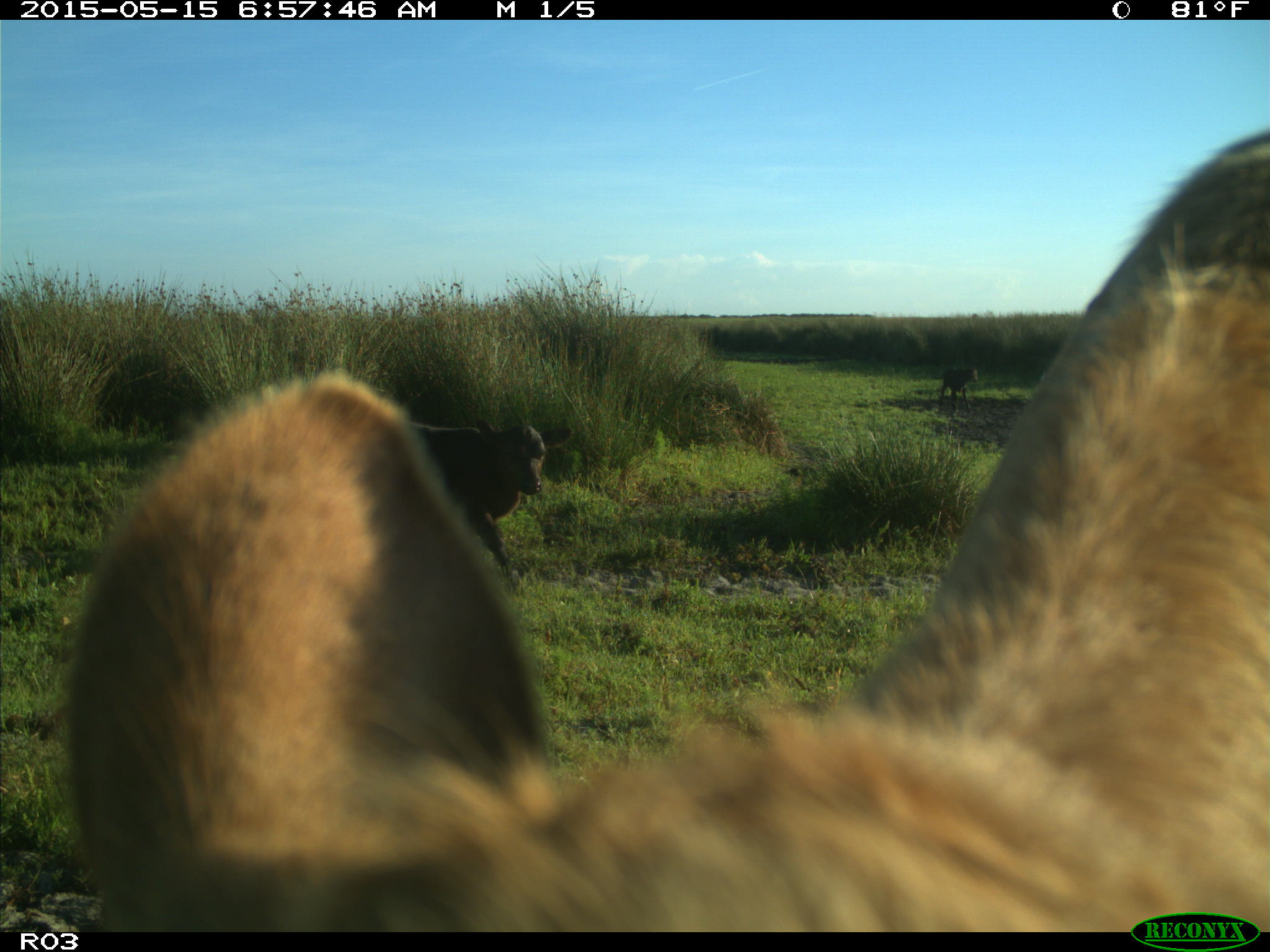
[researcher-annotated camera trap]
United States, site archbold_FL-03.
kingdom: Animalia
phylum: Chordata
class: Mammalia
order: Artiodactyla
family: Bovidae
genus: Bos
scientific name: Bos taurus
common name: domestic cow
Bos taurus (domestic cow).